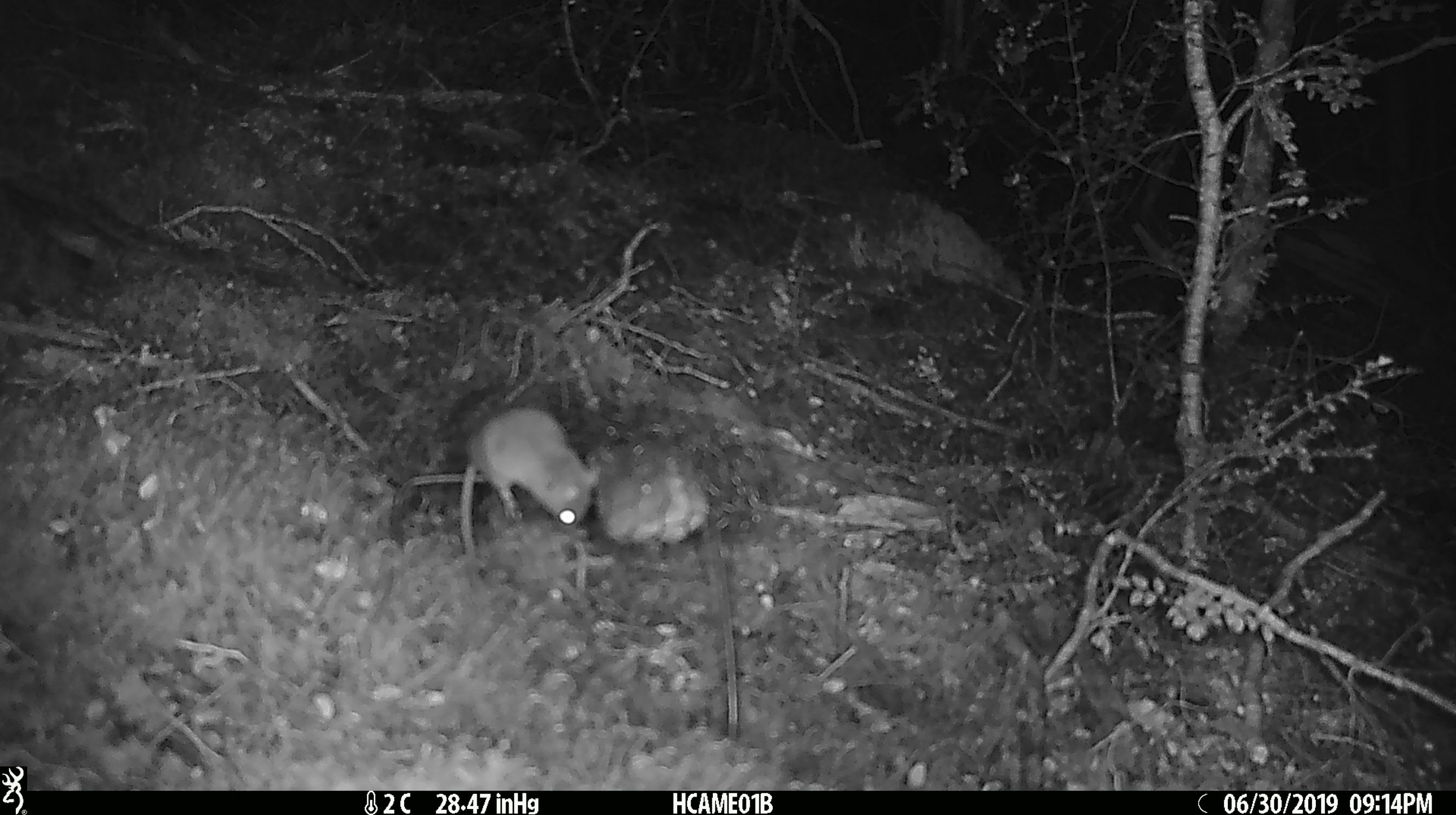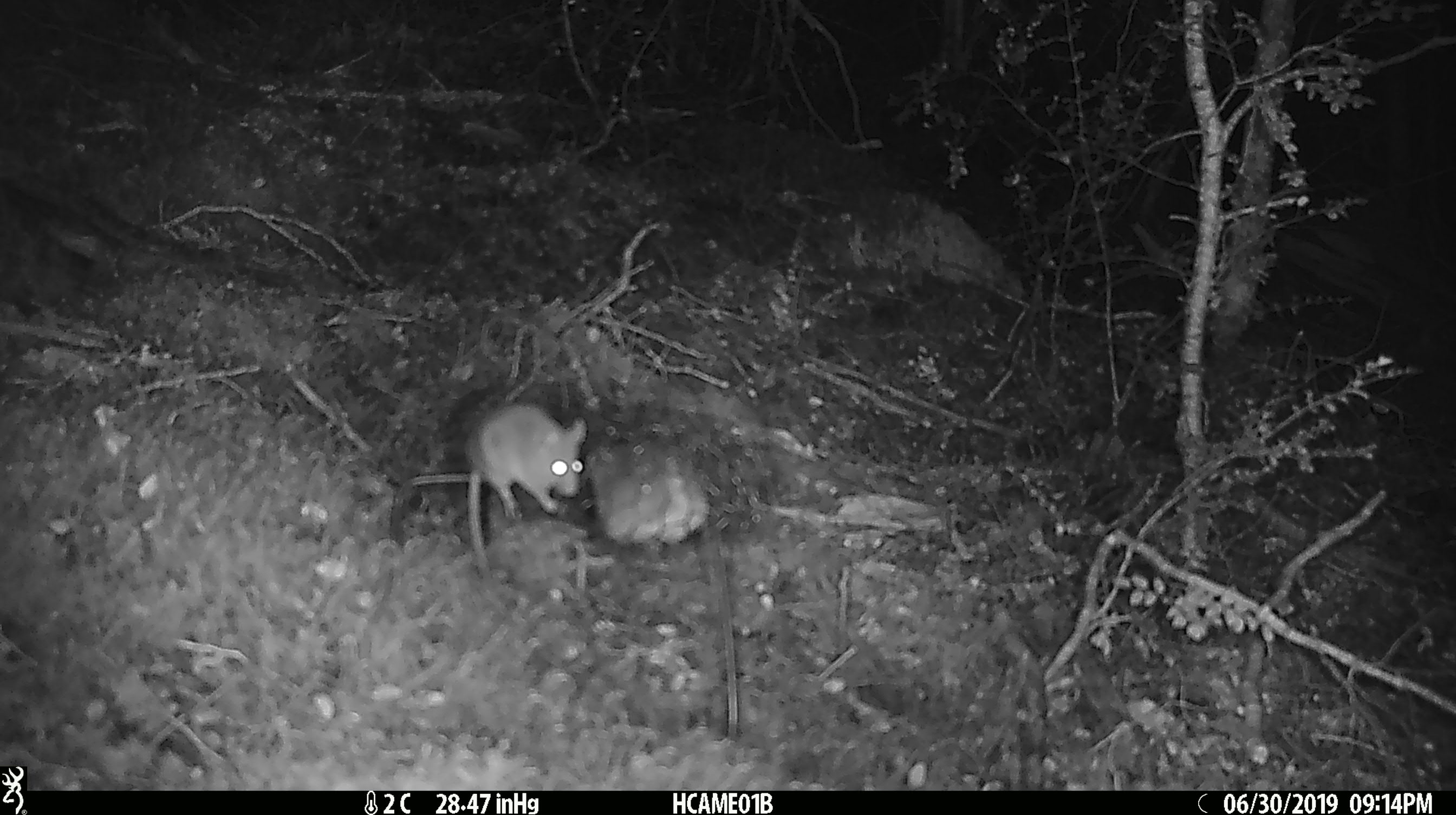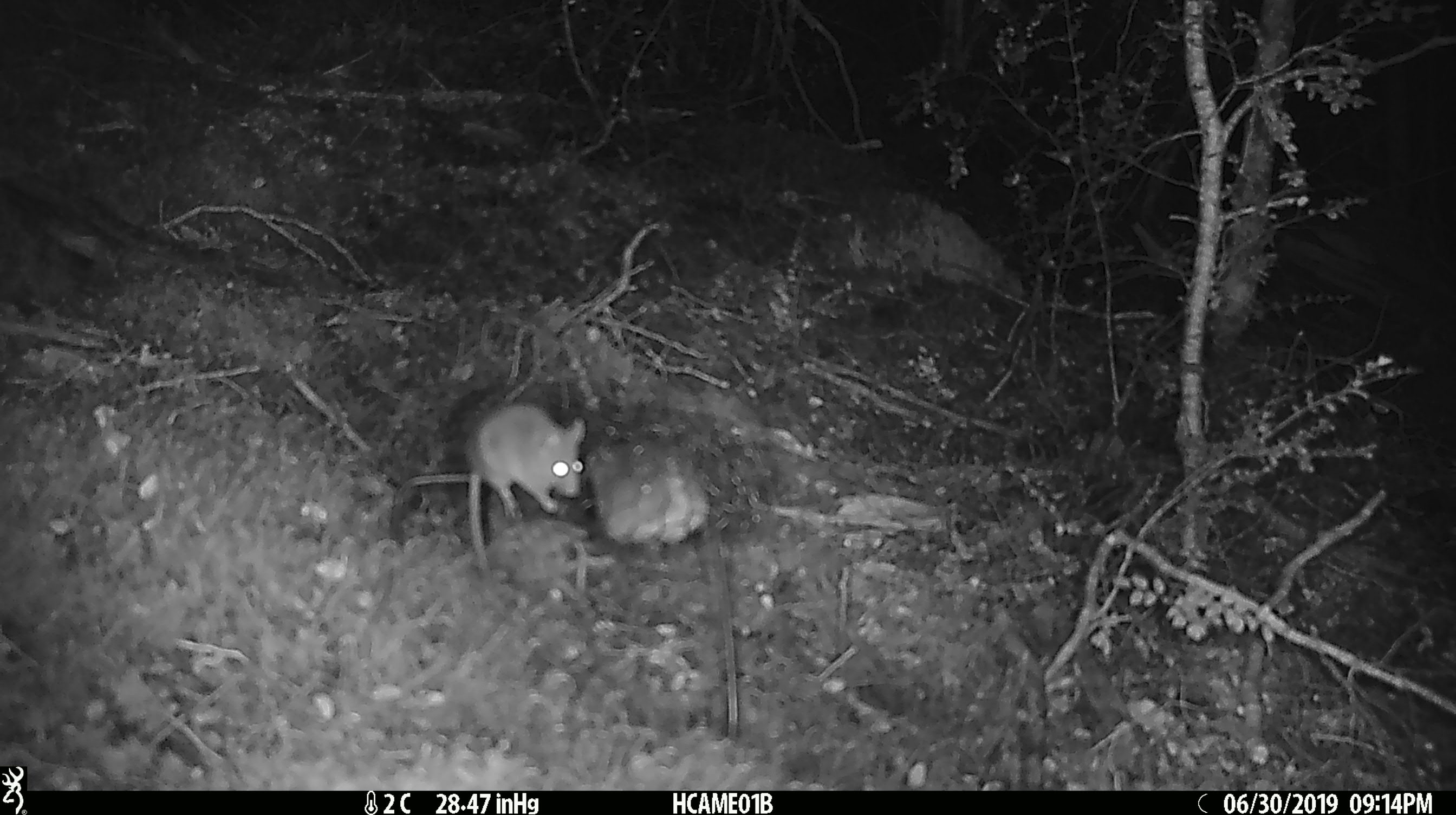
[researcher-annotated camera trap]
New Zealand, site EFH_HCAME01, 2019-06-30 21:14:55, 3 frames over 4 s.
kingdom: Animalia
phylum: Chordata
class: Mammalia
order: Rodentia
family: Muridae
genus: Mus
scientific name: Mus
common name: mouse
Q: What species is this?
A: Mouse (Mus).